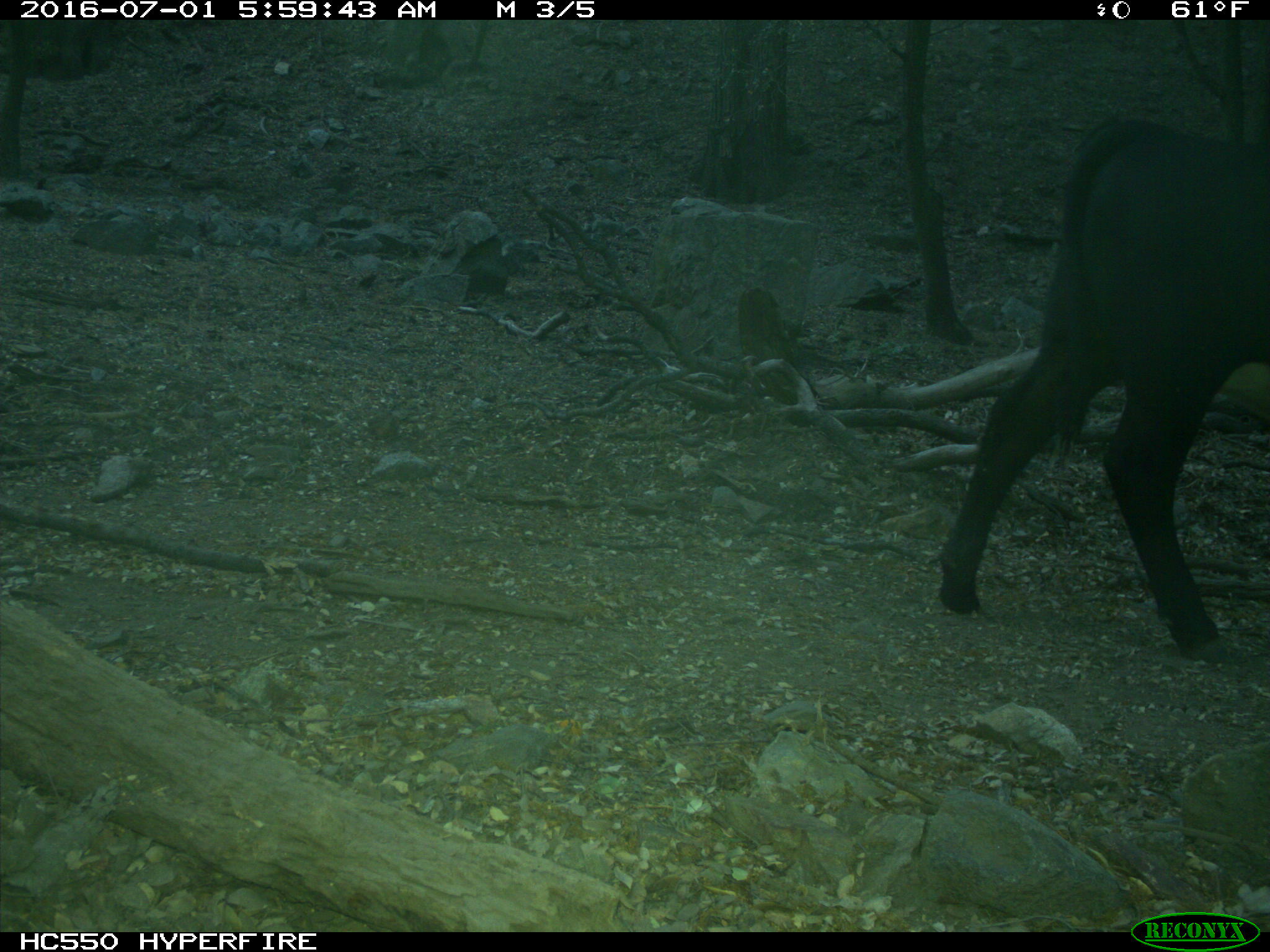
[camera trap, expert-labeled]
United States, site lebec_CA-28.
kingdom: Animalia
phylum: Chordata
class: Mammalia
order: Artiodactyla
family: Bovidae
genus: Bos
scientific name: Bos taurus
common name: domestic cow